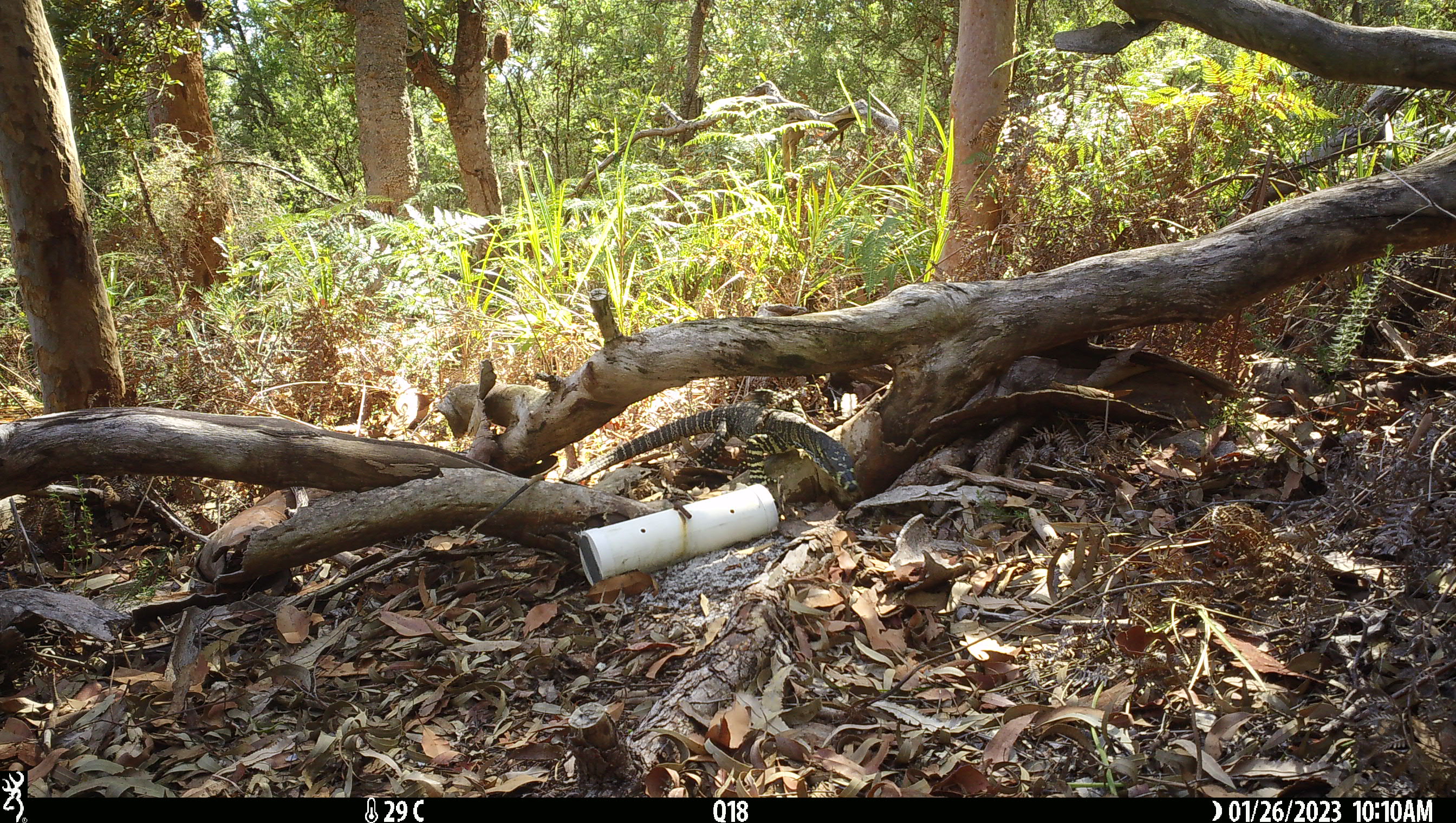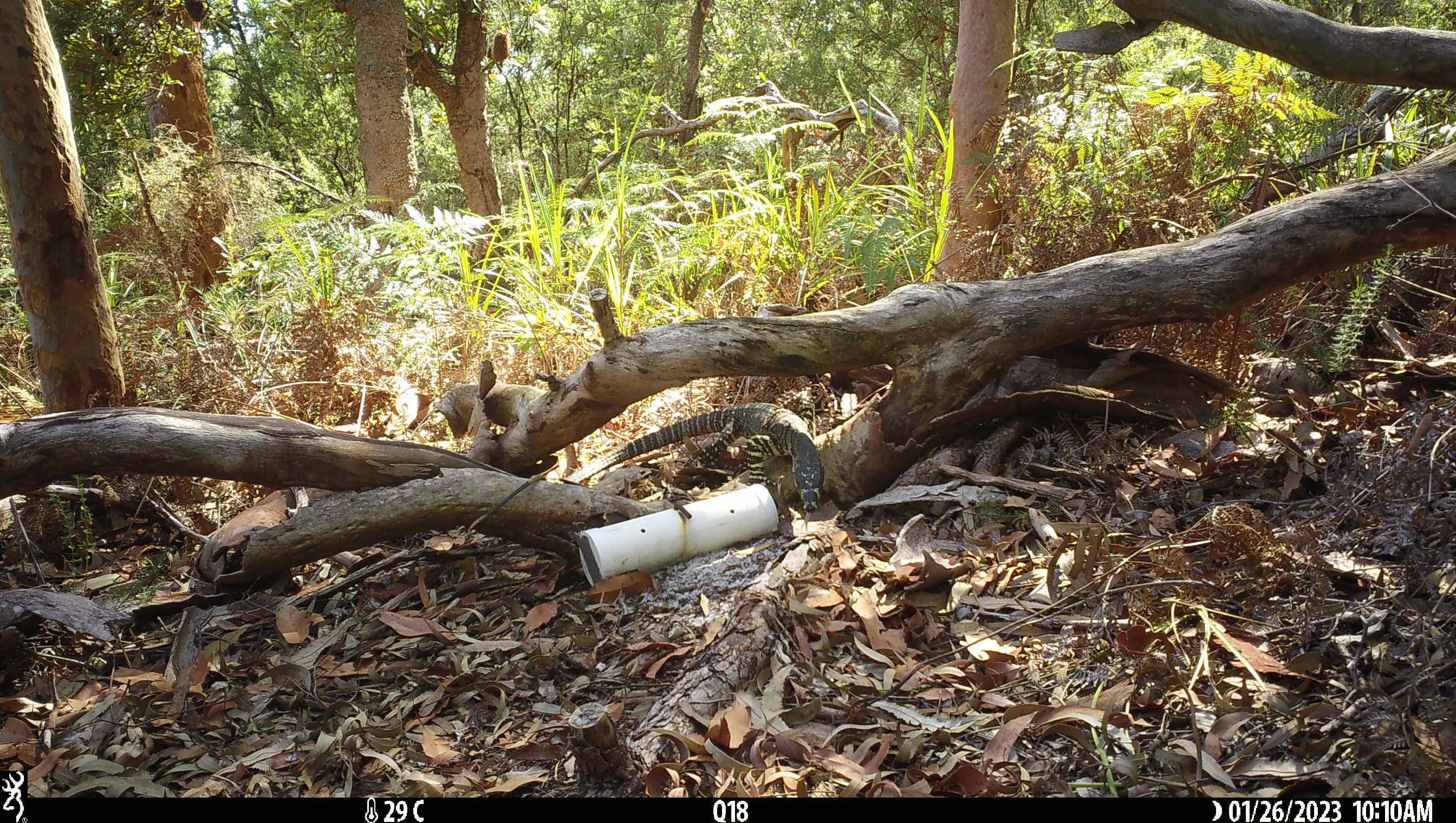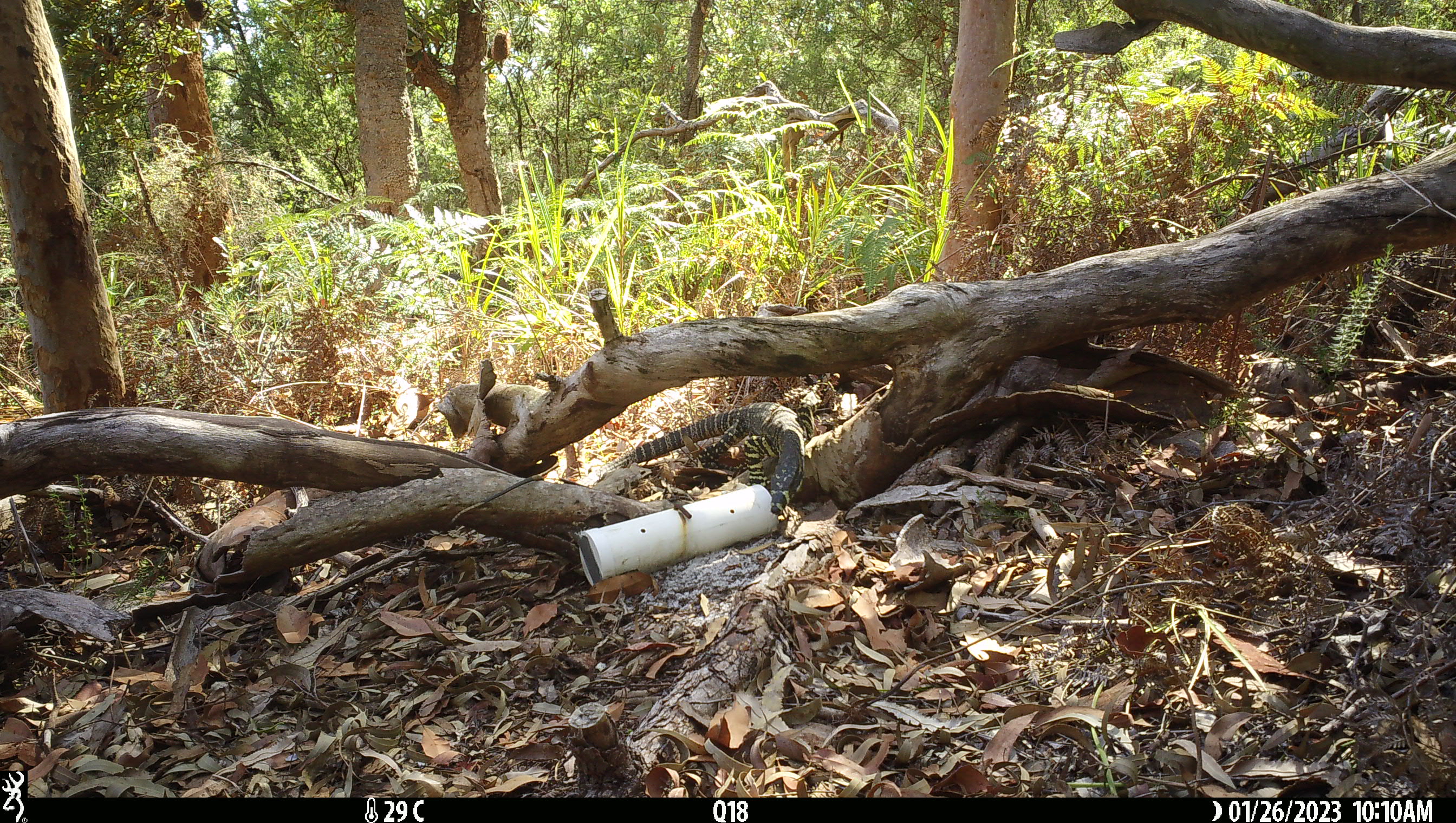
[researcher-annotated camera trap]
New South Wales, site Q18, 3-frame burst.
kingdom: Animalia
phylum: Chordata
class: Reptilia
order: Squamata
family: Varanidae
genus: Varanus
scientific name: Varanus varius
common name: lace monitor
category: goanna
Goanna (lace monitor) (Varanus varius).